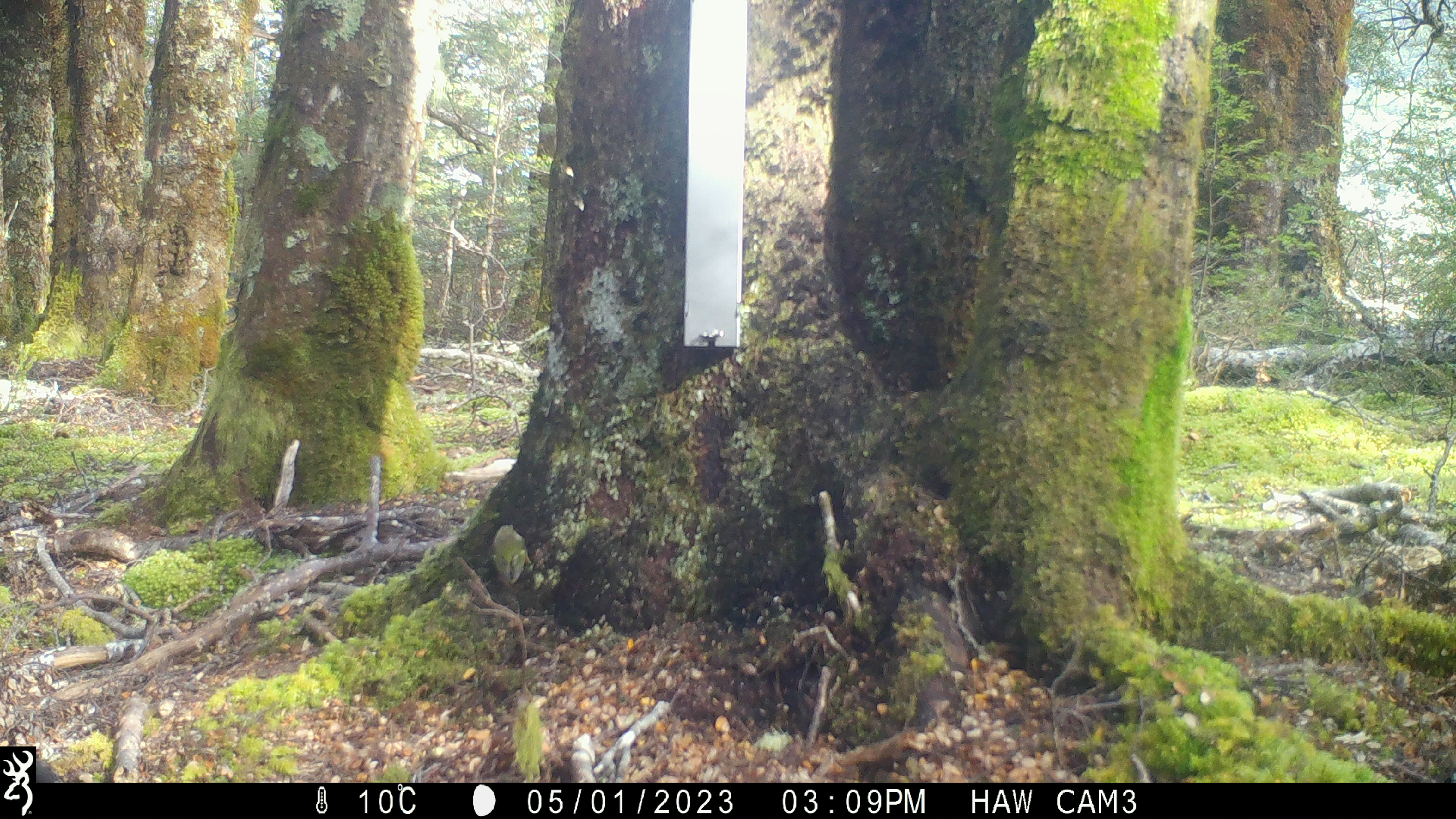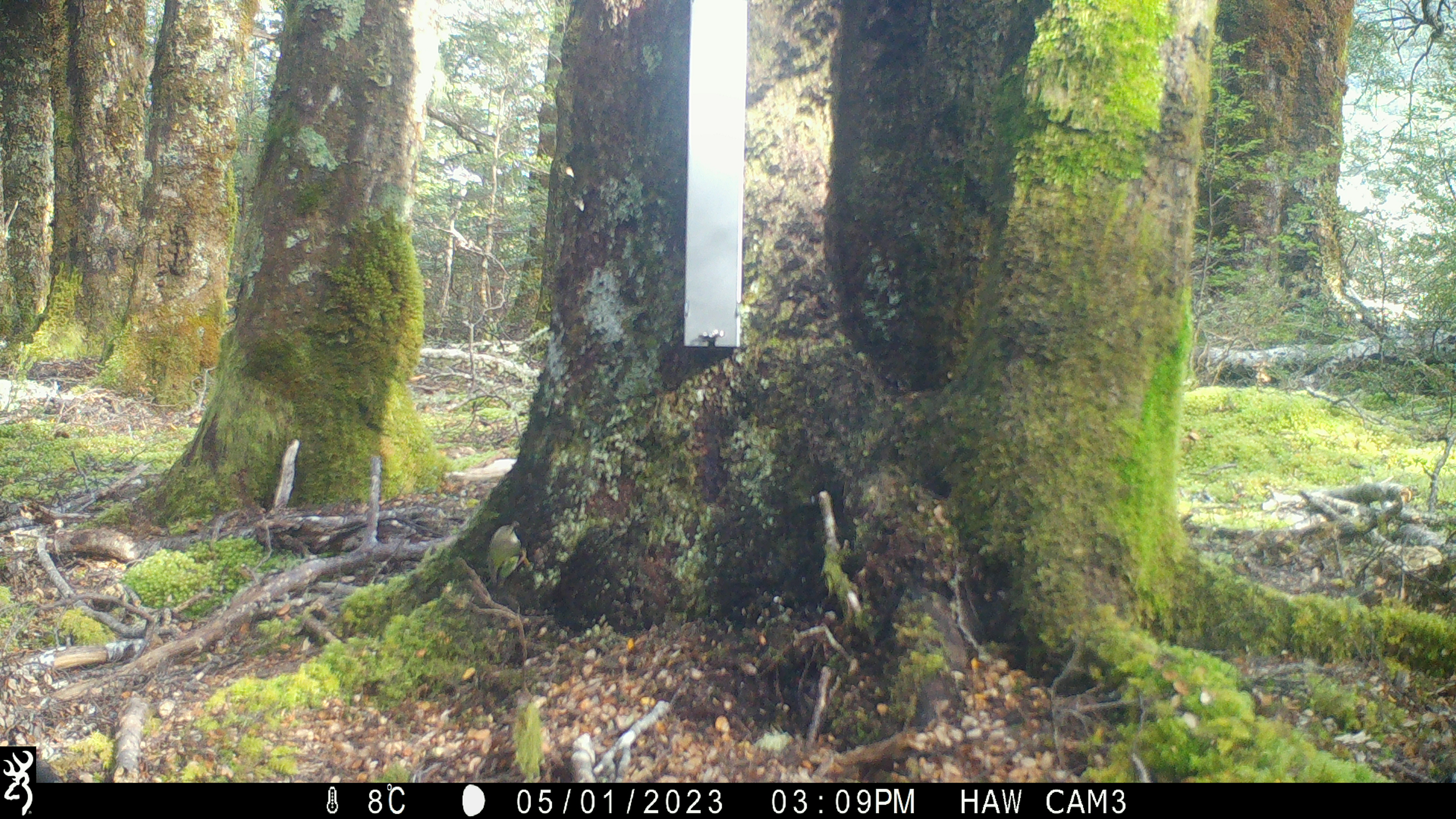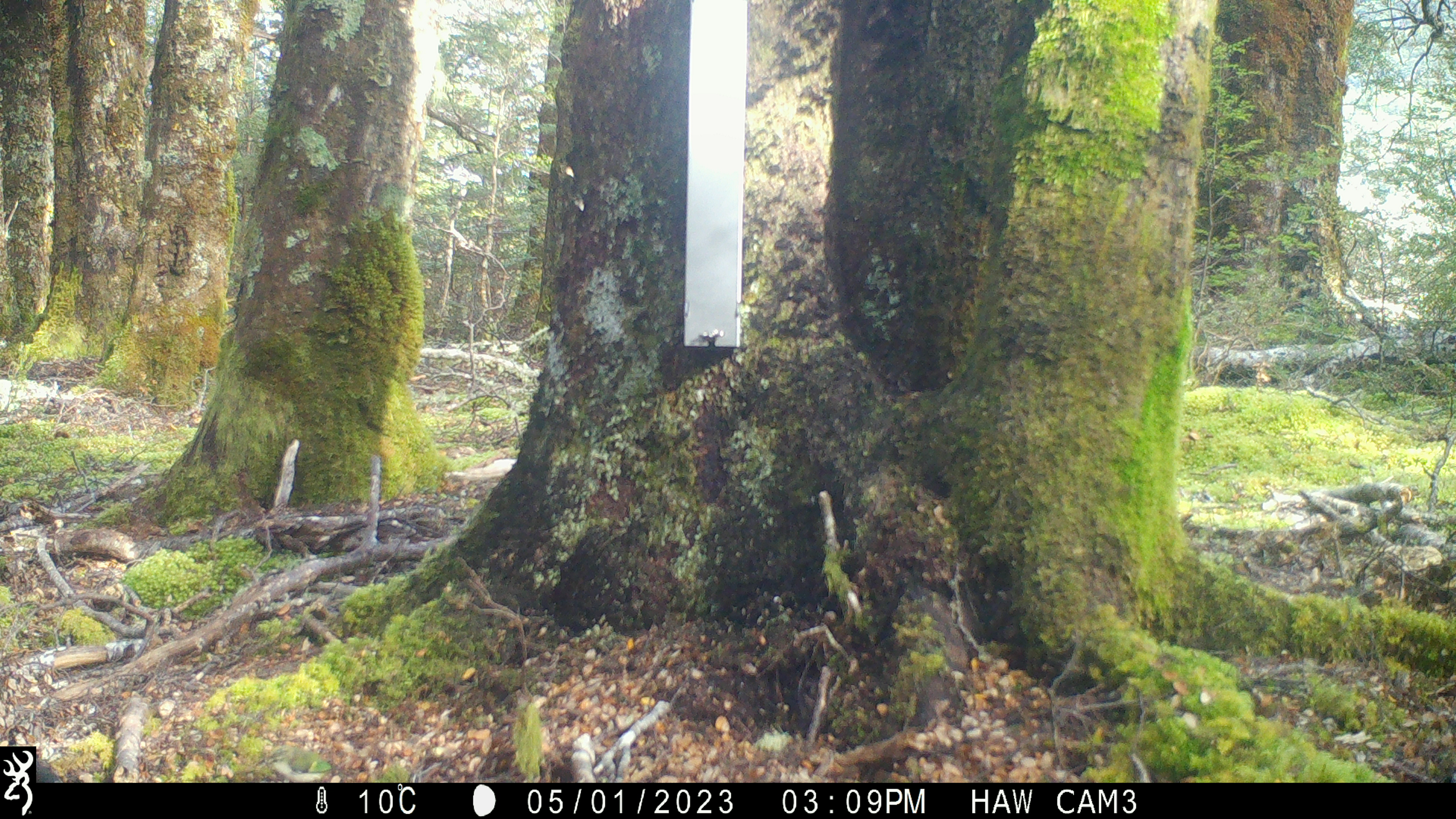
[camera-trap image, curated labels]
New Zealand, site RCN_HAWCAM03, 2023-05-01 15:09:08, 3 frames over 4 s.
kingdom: Animalia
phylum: Chordata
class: Aves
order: Passeriformes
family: Acanthisittidae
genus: Acanthisitta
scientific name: Acanthisitta chloris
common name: rifleman